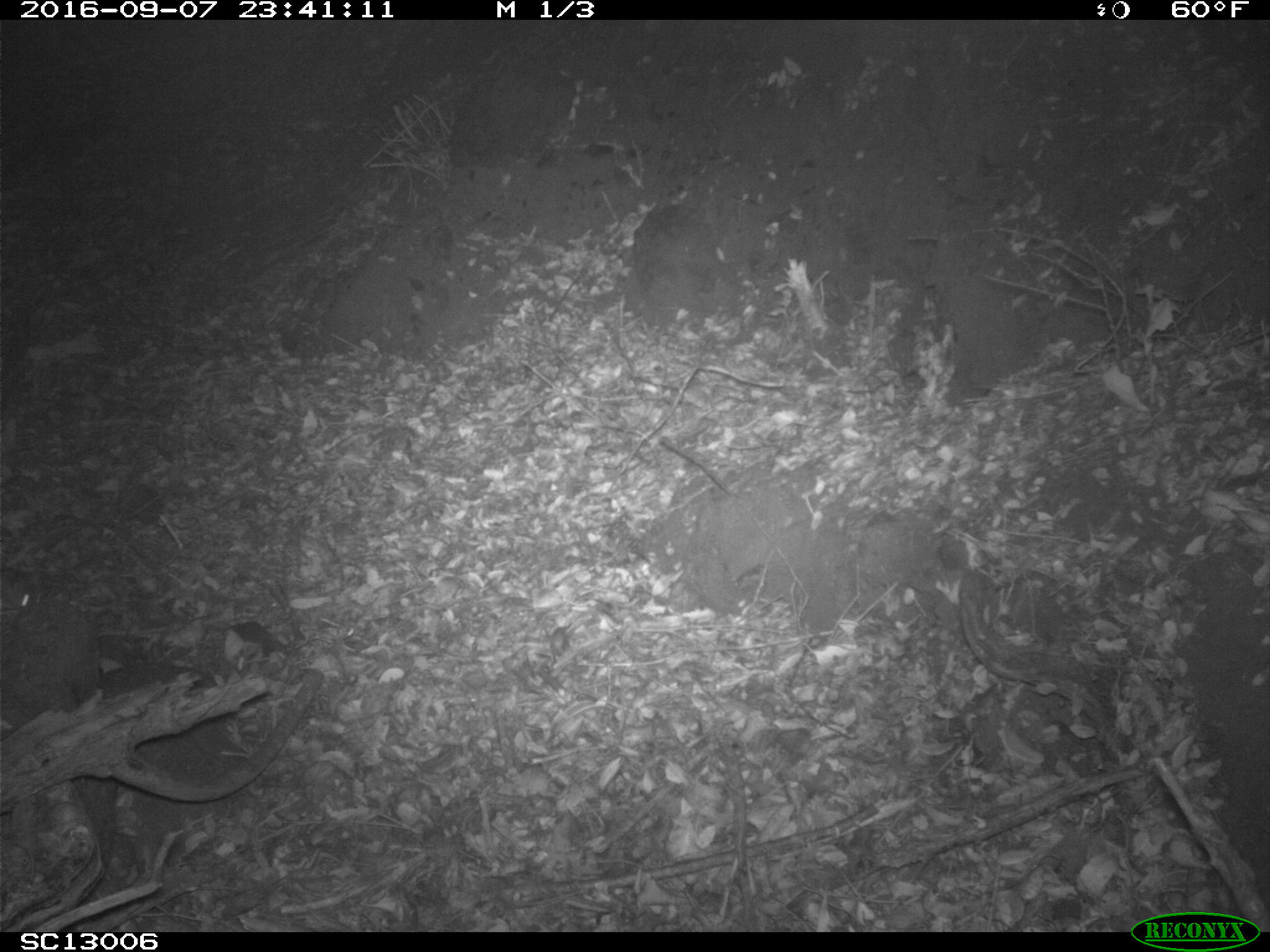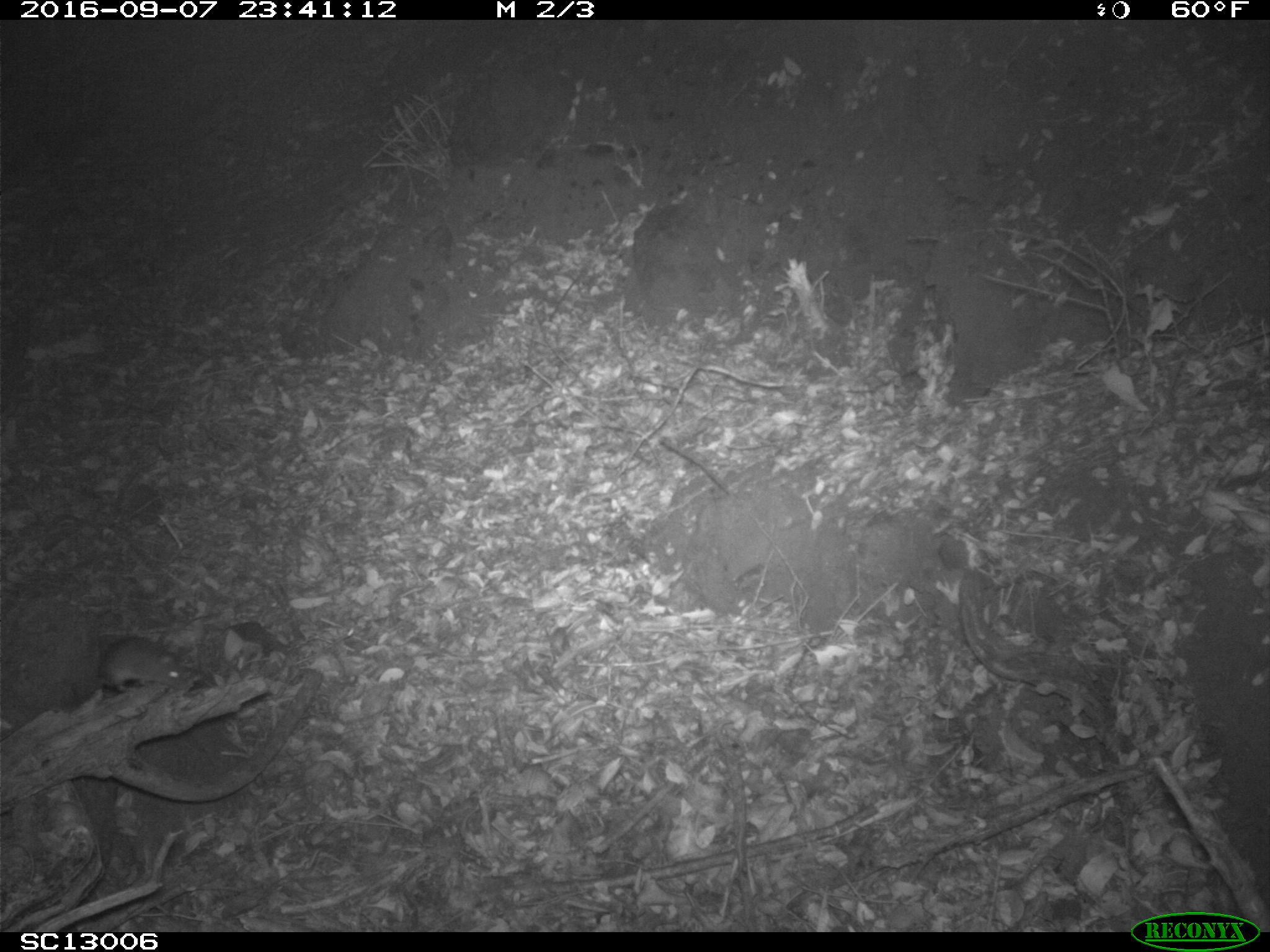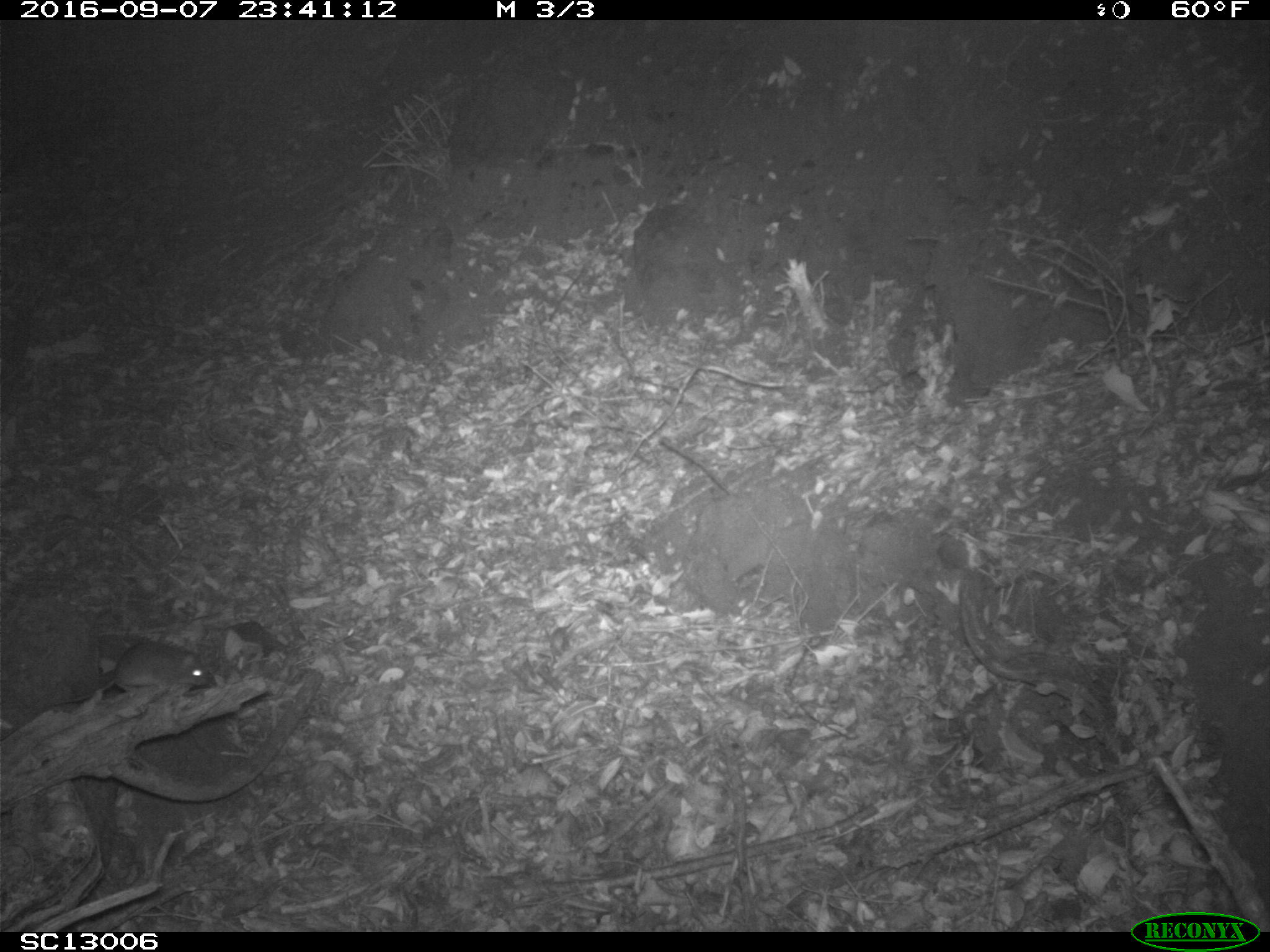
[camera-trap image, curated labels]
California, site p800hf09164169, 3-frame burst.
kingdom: Animalia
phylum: Chordata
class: Mammalia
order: Rodentia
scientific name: Rodentia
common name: rodent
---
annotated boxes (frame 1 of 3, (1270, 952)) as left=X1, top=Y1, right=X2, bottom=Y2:
rodent: left=0, top=580, right=37, bottom=609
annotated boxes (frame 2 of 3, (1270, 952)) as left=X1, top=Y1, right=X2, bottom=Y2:
rodent: left=97, top=636, right=186, bottom=692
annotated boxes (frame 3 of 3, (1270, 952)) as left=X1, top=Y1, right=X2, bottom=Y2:
rodent: left=54, top=640, right=216, bottom=705